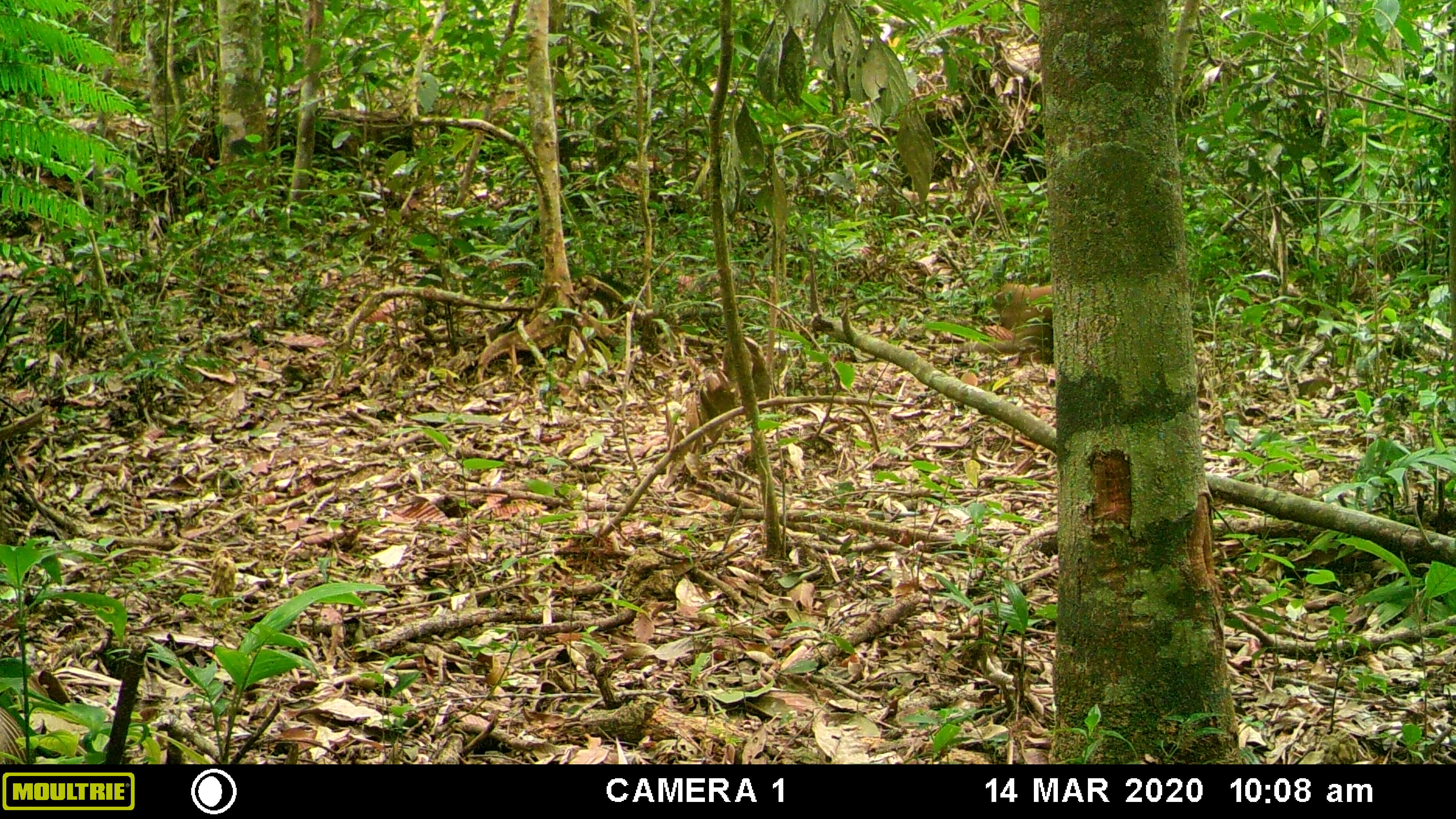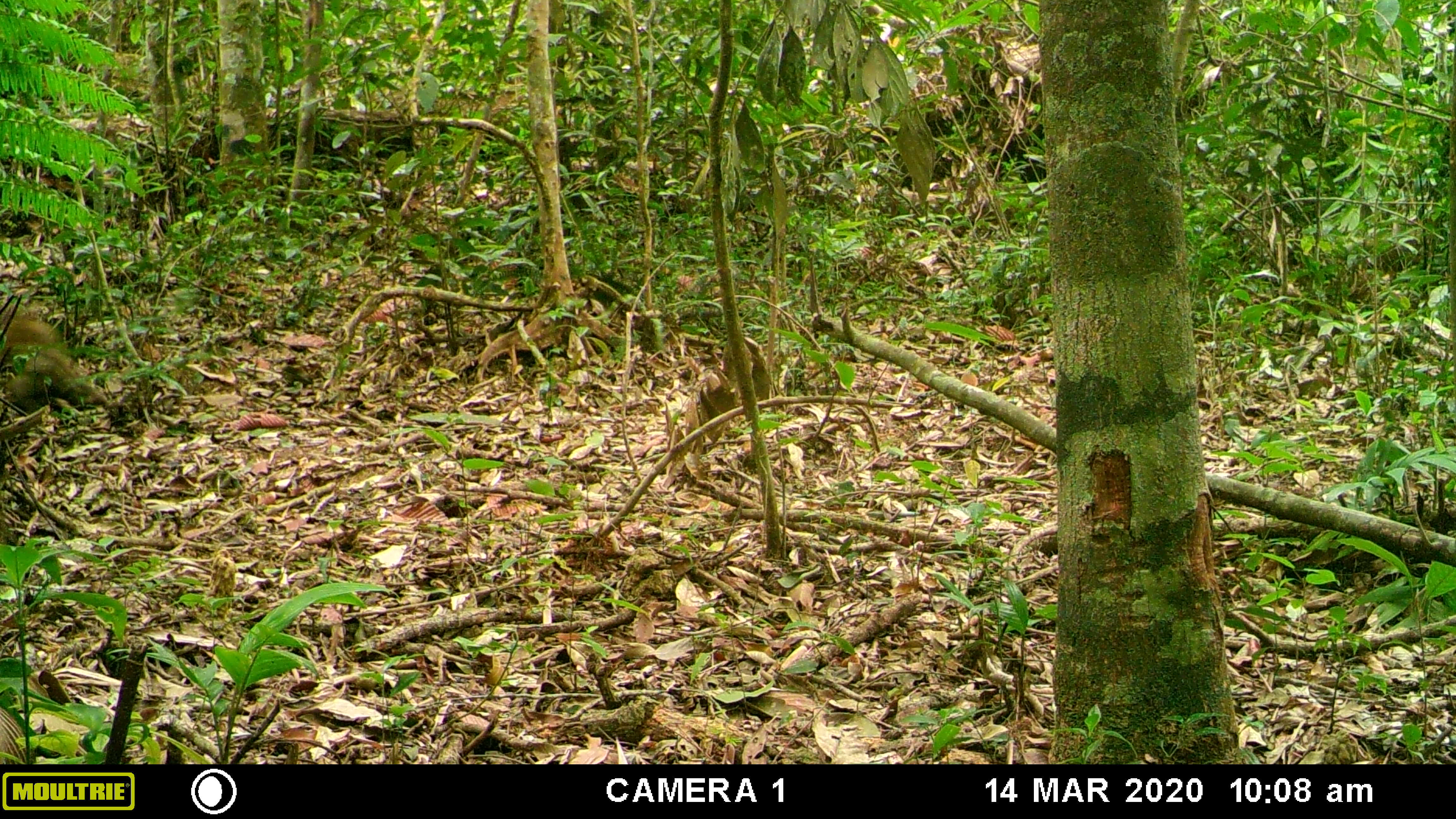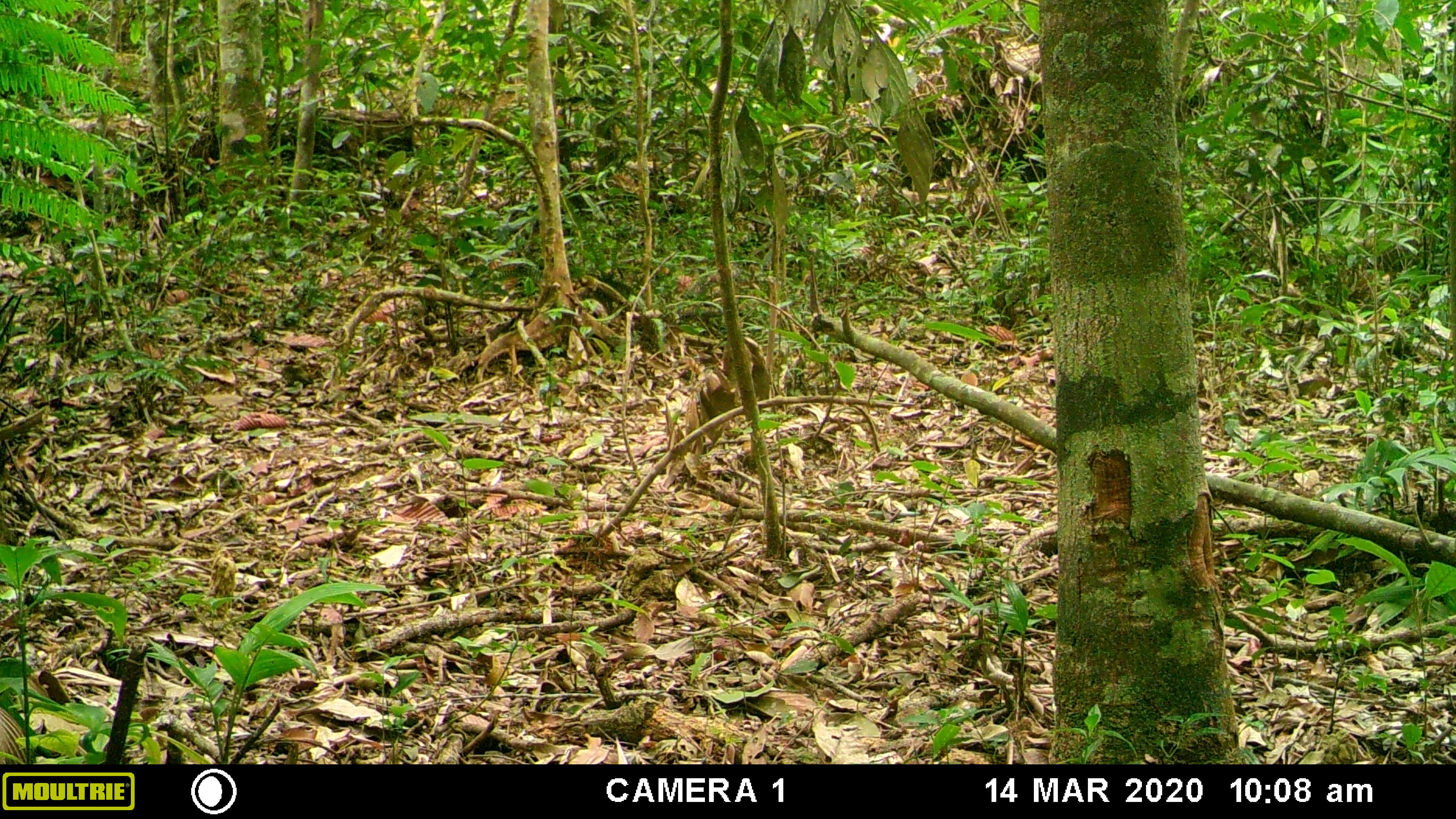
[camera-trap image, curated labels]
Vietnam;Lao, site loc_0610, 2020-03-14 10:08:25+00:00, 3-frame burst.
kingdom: Animalia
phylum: Chordata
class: Mammalia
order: Primates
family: Cercopithecidae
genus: Macaca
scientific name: Macaca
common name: macaques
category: assam or rhesus macaque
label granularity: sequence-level